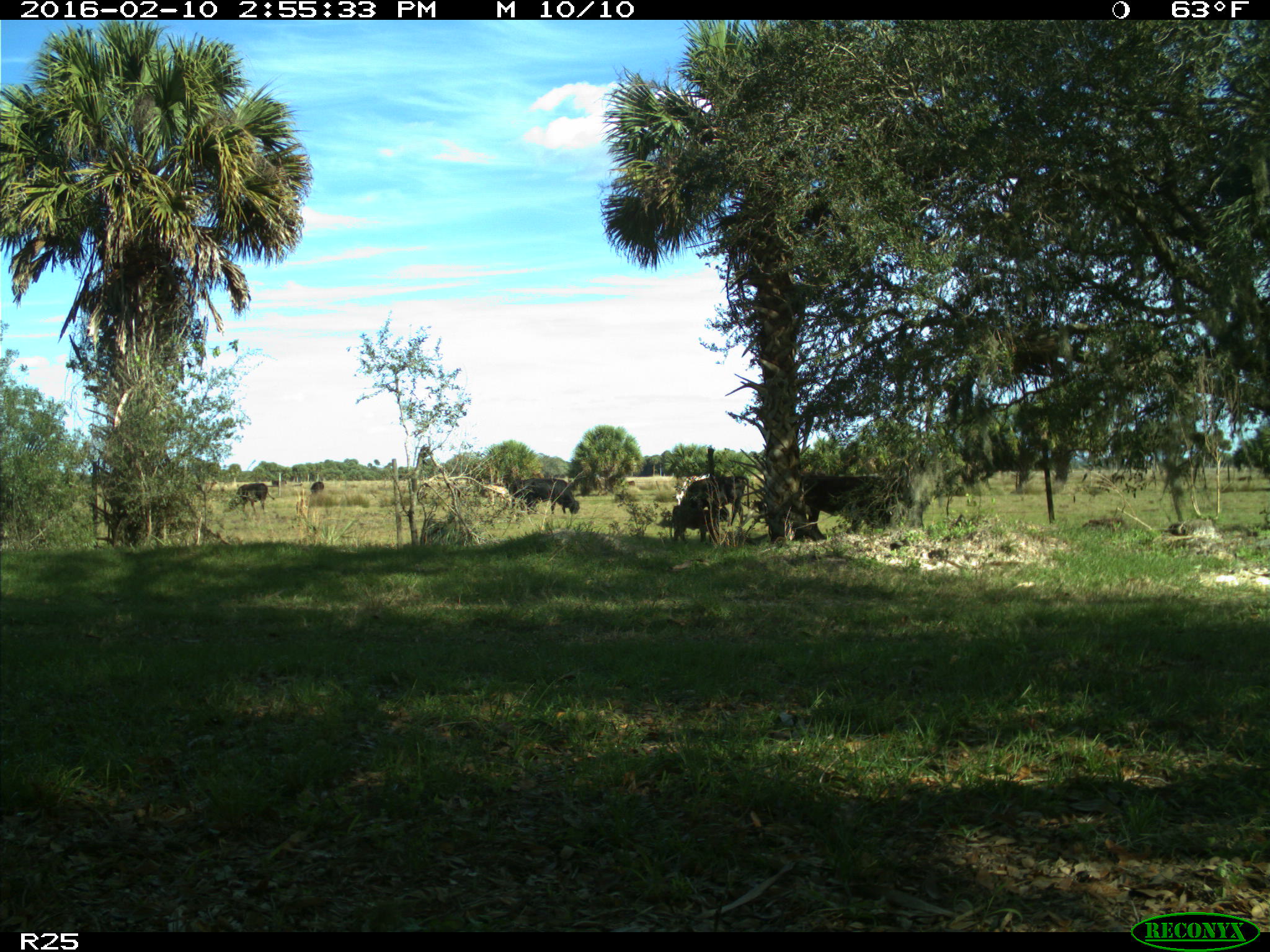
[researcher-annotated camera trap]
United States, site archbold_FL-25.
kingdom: Animalia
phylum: Chordata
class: Mammalia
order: Artiodactyla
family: Bovidae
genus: Bos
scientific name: Bos taurus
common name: domestic cow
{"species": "Bos taurus (domestic cow)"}